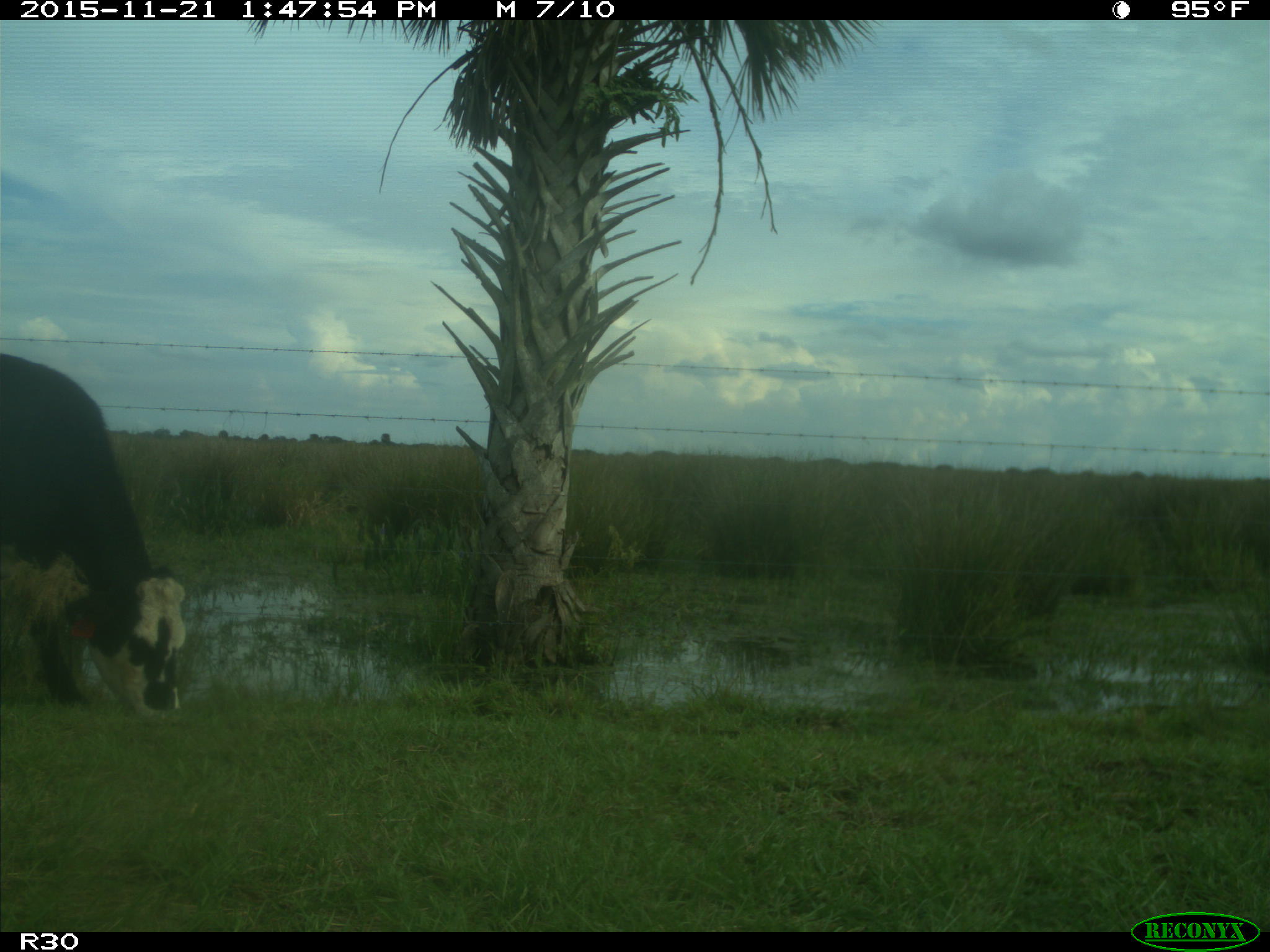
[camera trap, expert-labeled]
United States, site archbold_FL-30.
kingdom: Animalia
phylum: Chordata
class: Mammalia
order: Artiodactyla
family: Bovidae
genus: Bos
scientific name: Bos taurus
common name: domestic cow